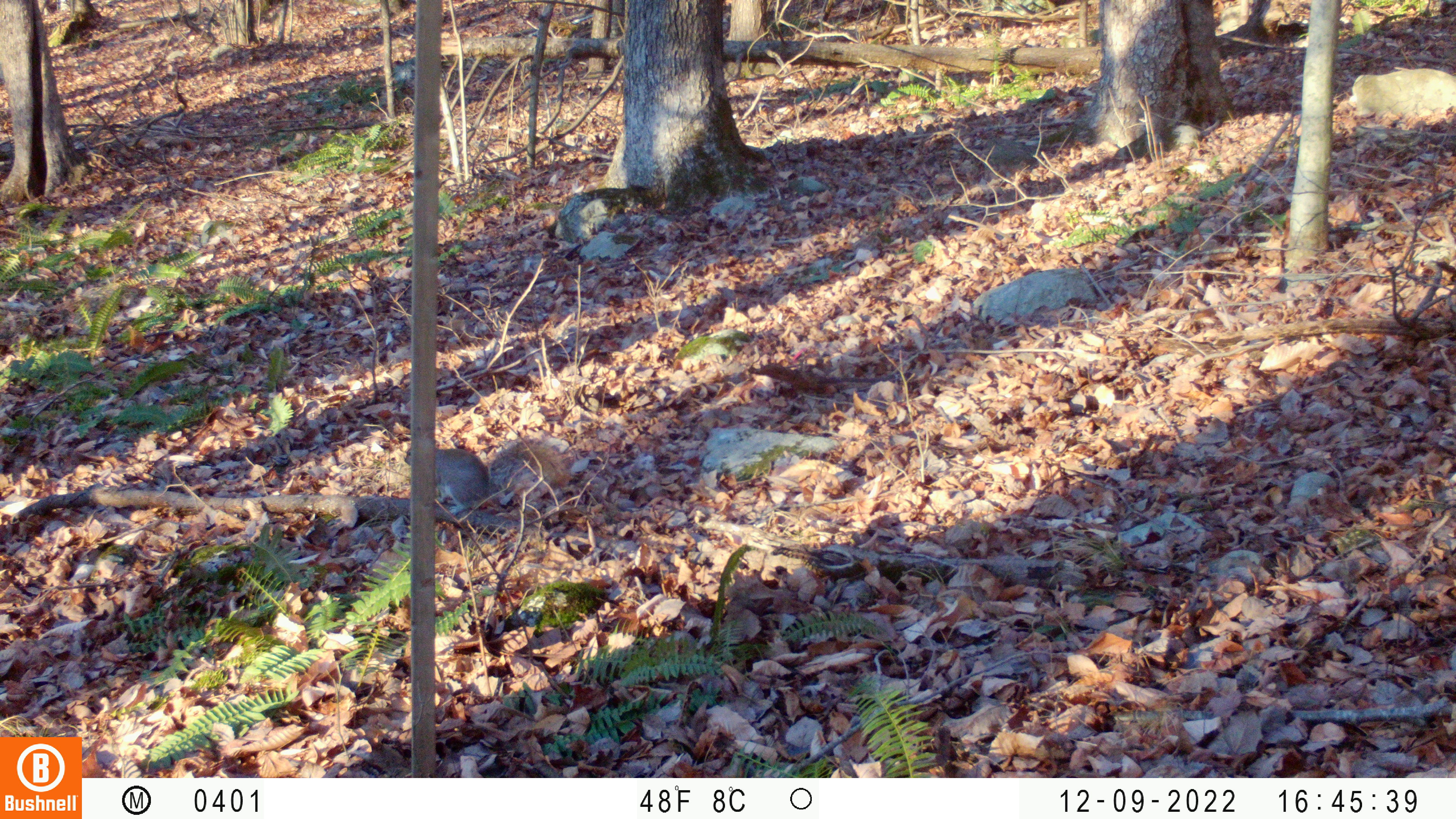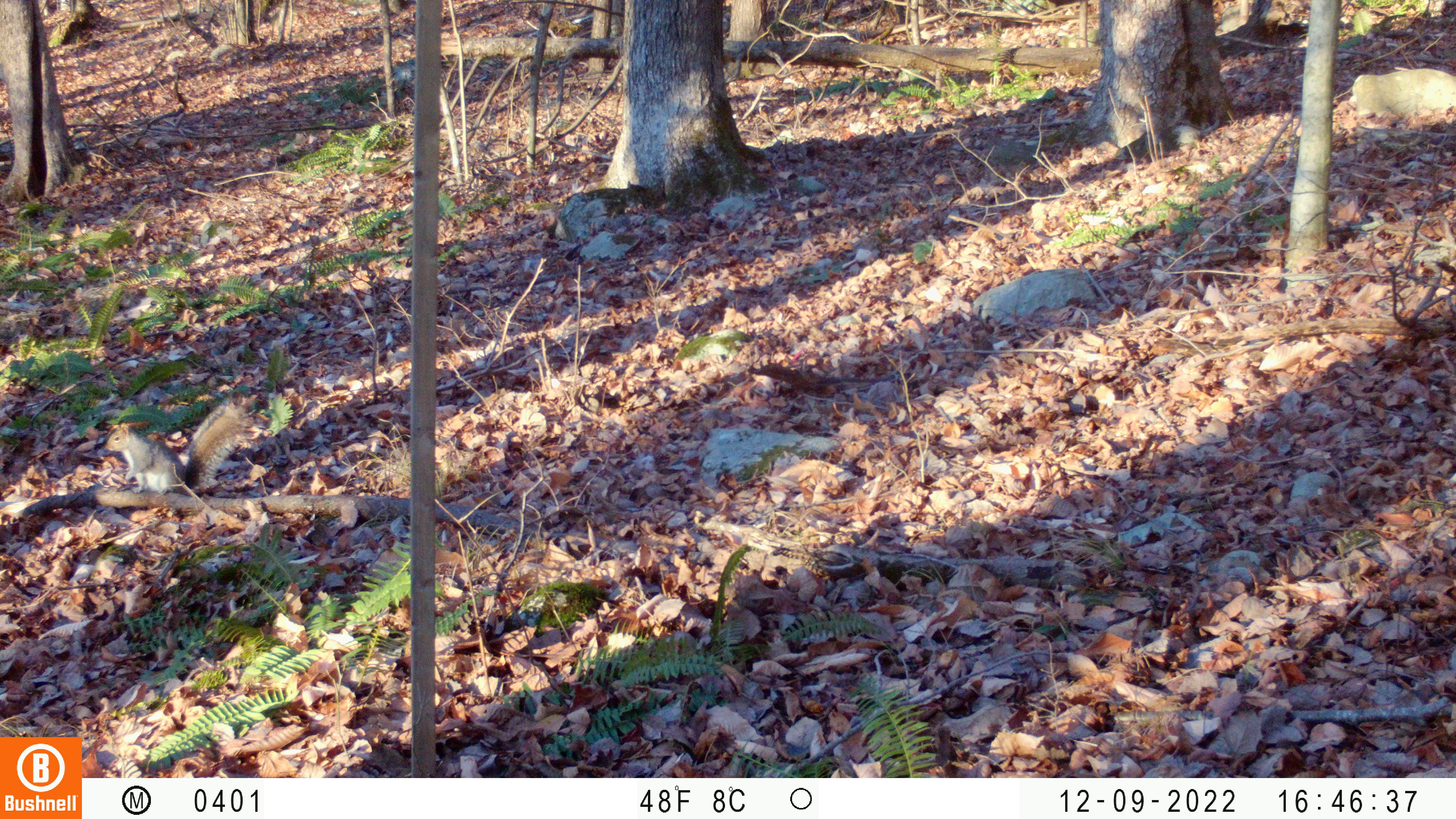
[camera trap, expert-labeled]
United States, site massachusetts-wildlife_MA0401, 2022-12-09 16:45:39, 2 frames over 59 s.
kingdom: Animalia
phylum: Chordata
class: Mammalia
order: Rodentia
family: Sciuridae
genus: Sciurus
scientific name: Sciurus carolinensis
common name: gray squirrel